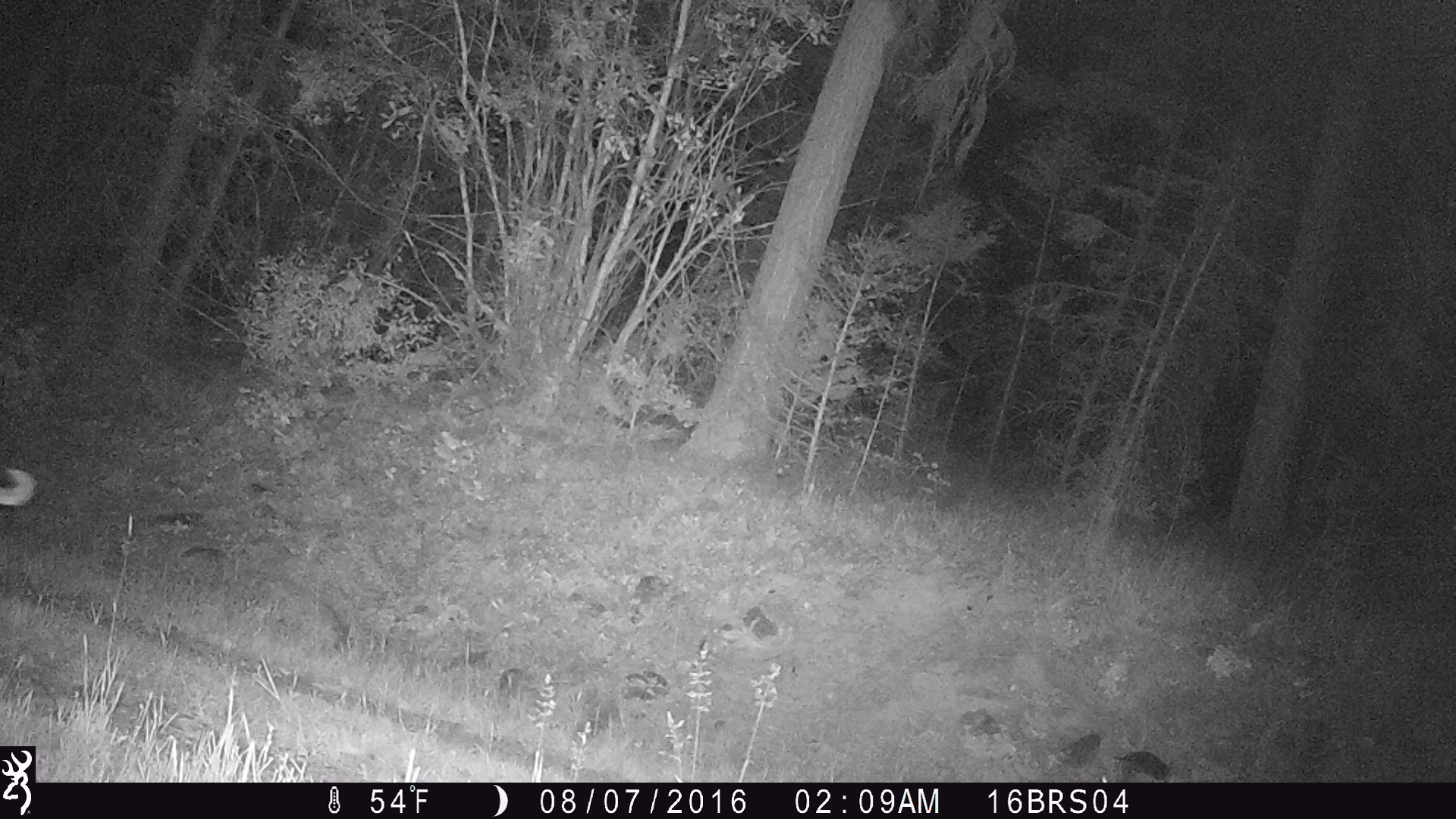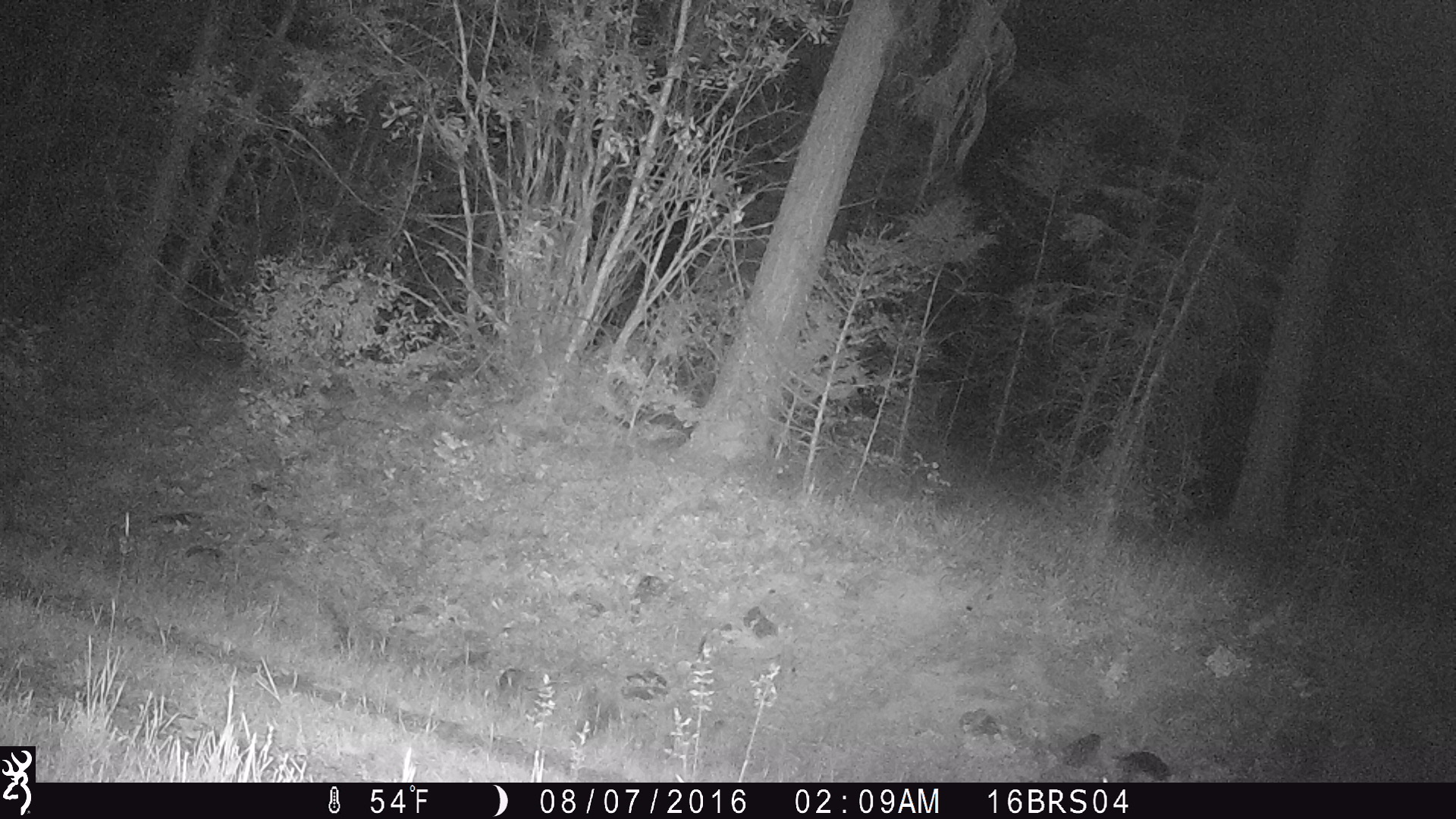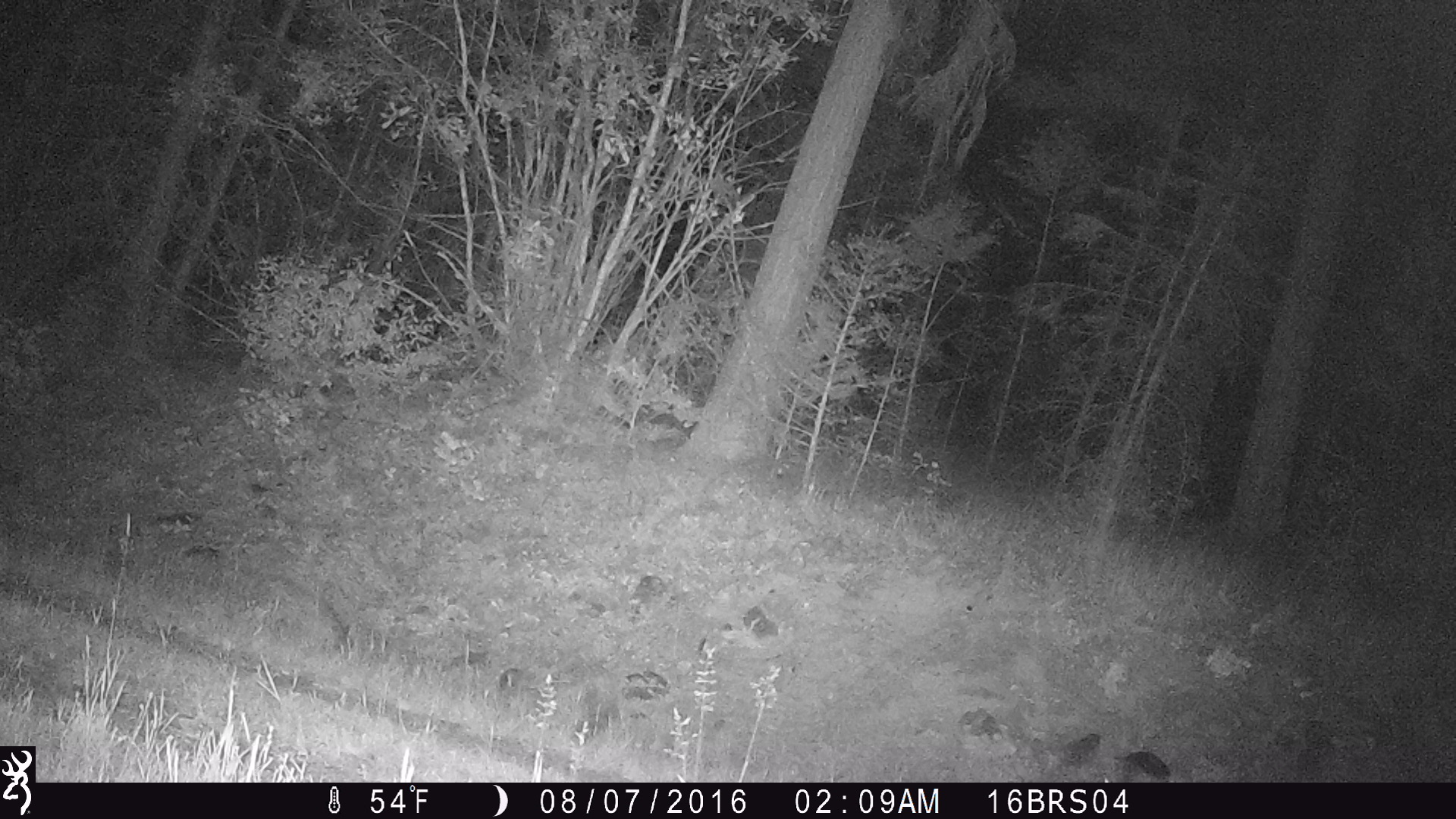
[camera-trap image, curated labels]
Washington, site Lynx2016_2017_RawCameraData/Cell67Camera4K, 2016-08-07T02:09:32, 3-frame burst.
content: unidentified animal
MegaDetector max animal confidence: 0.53